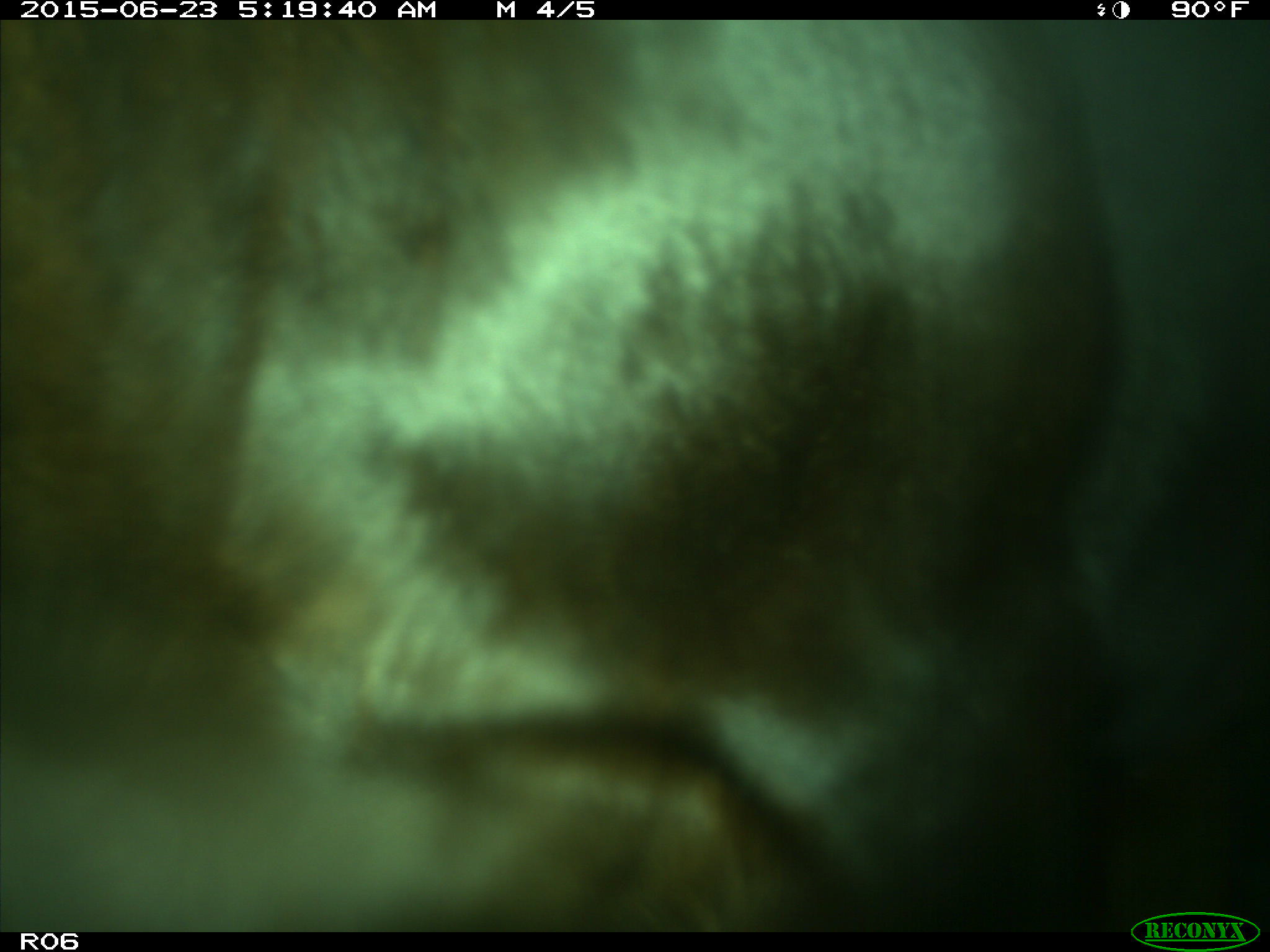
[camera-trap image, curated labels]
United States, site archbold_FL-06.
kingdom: Animalia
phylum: Chordata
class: Mammalia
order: Artiodactyla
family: Bovidae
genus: Bos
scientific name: Bos taurus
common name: domestic cow